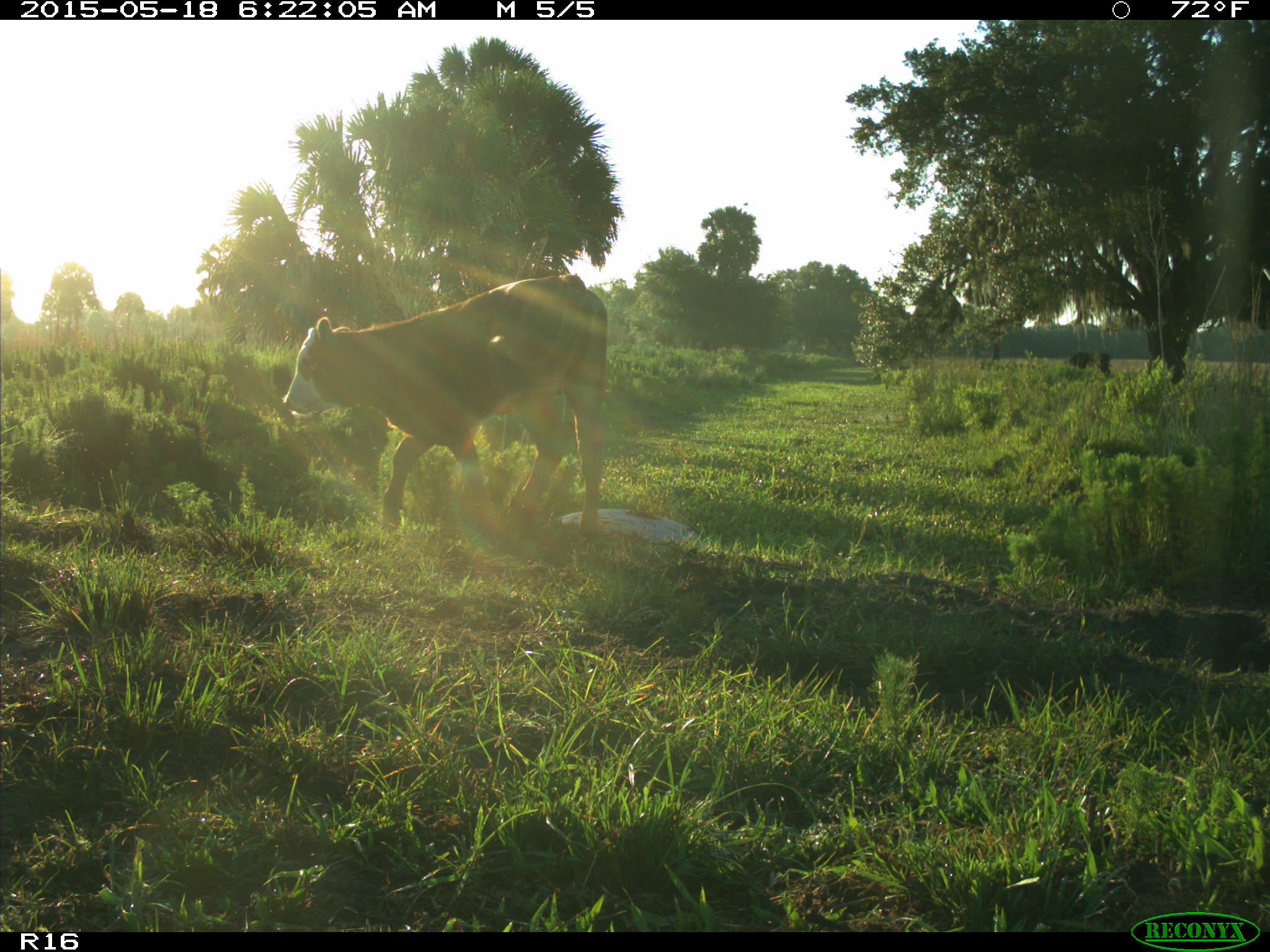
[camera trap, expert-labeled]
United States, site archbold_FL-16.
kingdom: Animalia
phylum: Chordata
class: Mammalia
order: Artiodactyla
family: Bovidae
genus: Bos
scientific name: Bos taurus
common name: domestic cow